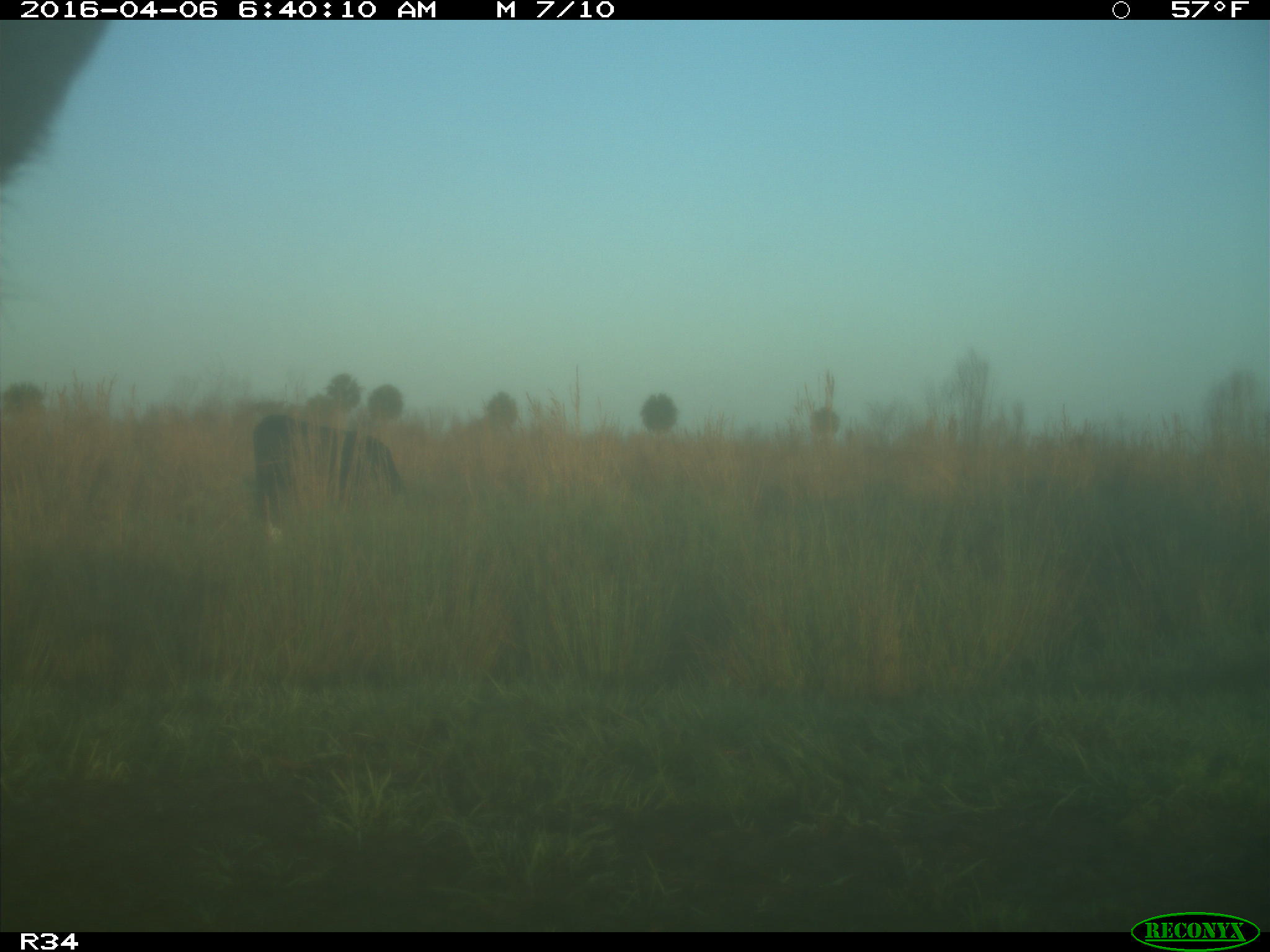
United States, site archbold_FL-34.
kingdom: Animalia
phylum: Chordata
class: Mammalia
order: Artiodactyla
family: Bovidae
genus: Bos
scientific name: Bos taurus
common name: domestic cow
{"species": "Bos taurus (domestic cow)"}